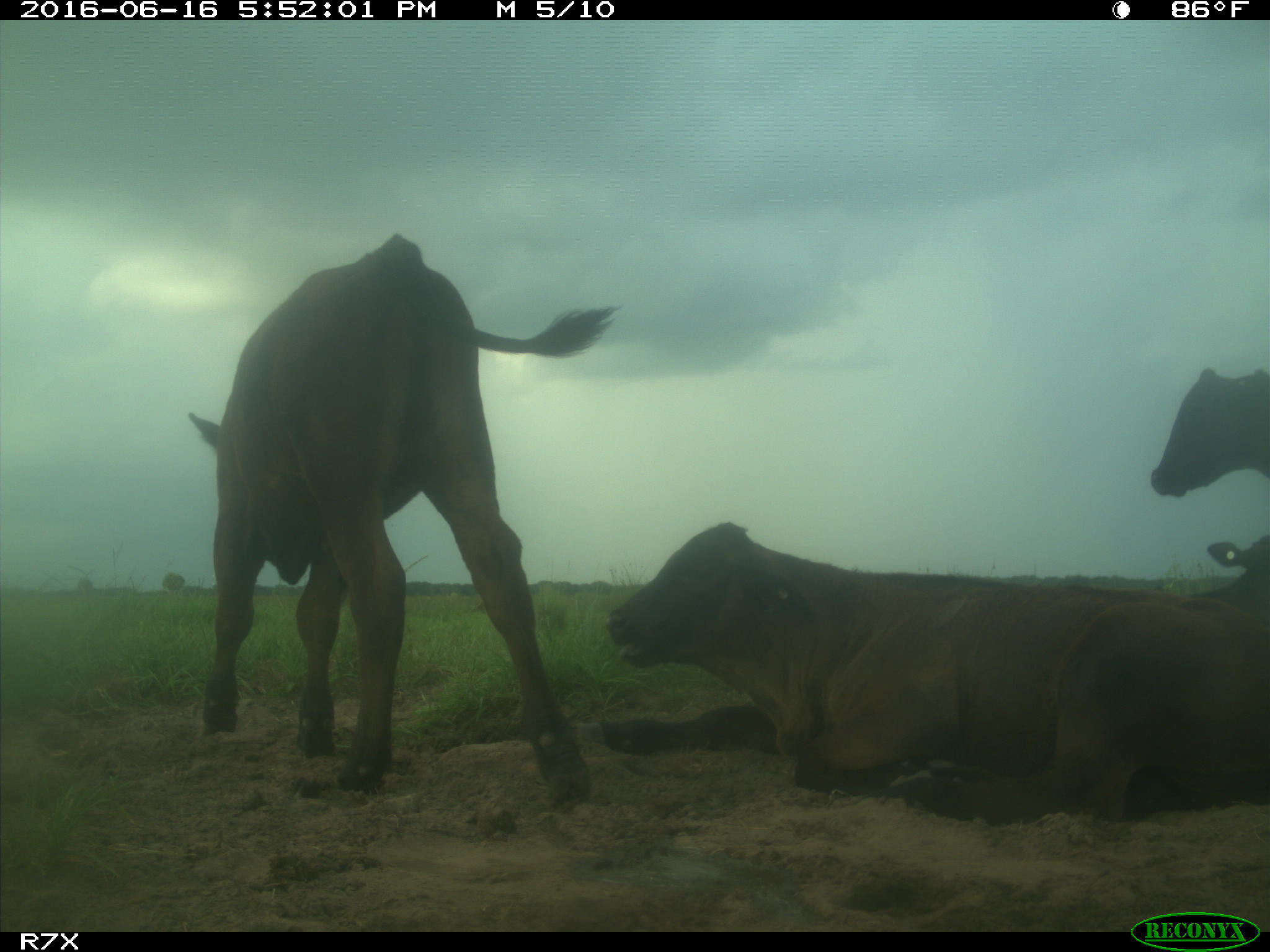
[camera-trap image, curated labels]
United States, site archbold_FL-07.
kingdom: Animalia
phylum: Chordata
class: Mammalia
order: Artiodactyla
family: Bovidae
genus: Bos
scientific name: Bos taurus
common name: domestic cow